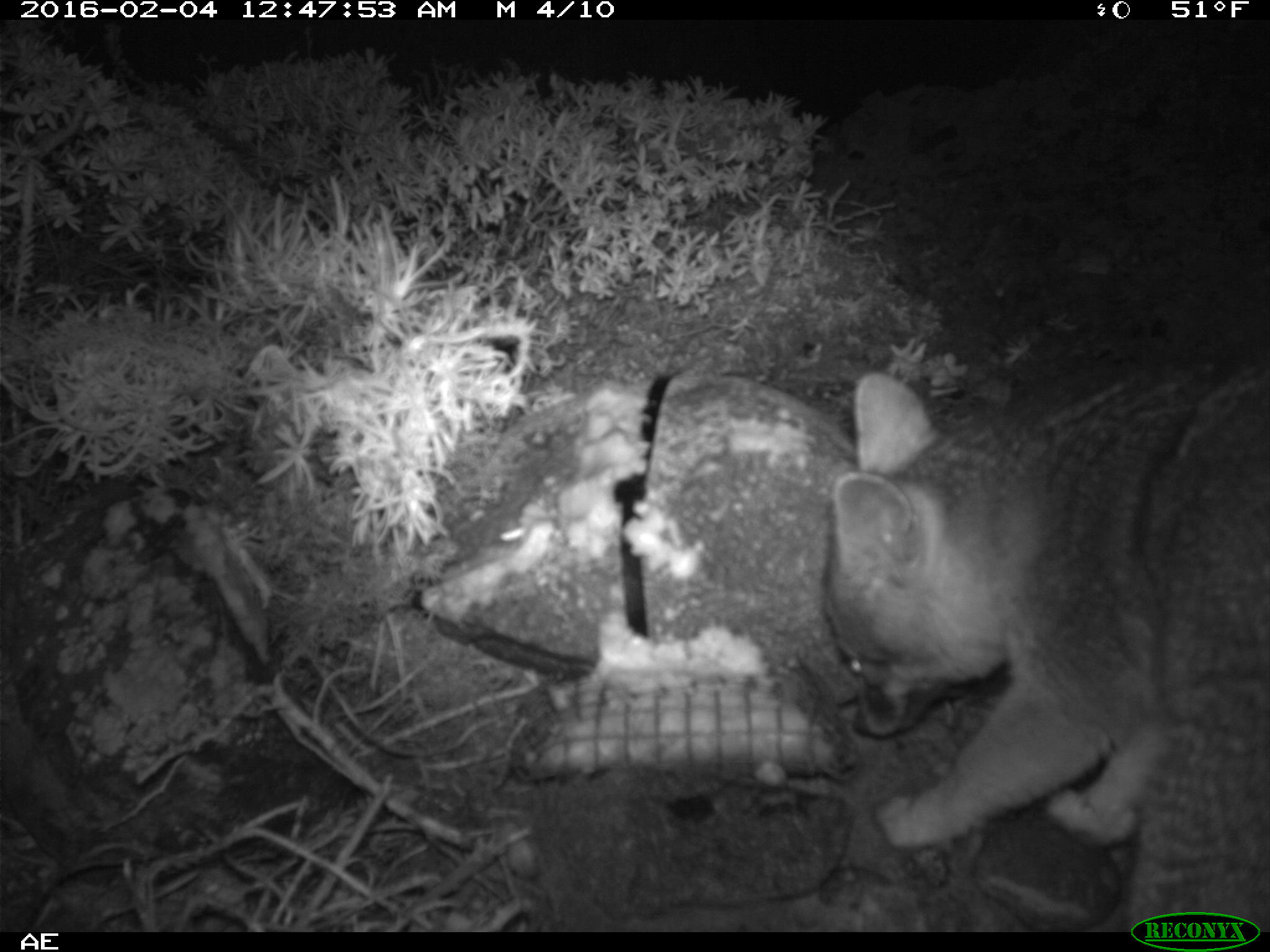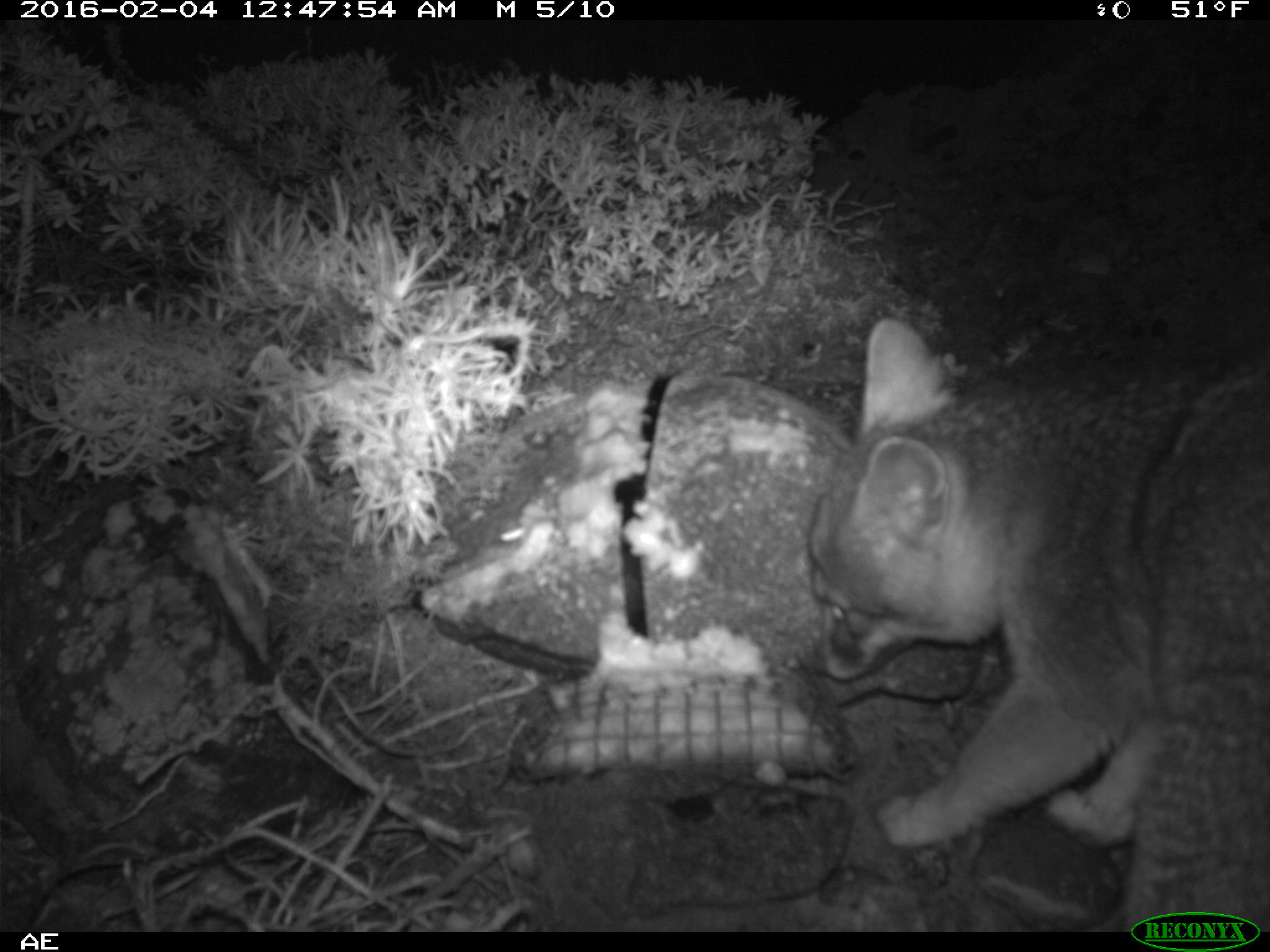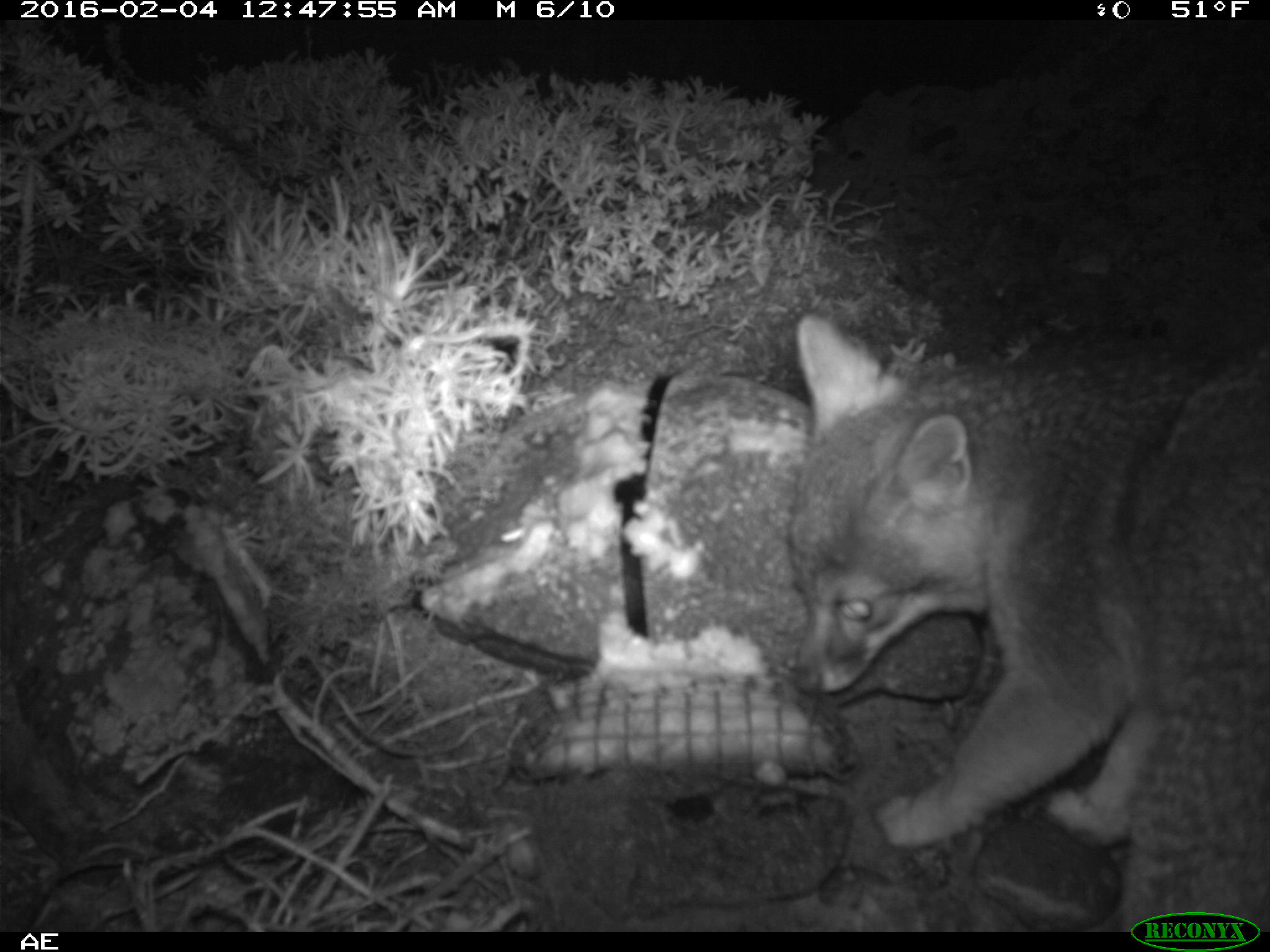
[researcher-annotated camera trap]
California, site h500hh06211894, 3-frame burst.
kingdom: Animalia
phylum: Chordata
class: Mammalia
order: Carnivora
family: Canidae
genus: Urocyon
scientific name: Urocyon littoralis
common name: island fox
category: fox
Fox (island fox) (Urocyon littoralis).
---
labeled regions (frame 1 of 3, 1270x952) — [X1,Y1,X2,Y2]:
fox: [825,359,1269,932]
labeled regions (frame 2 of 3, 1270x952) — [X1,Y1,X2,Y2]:
fox: [802,317,1269,931]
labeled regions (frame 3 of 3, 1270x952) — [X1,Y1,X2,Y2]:
fox: [784,311,1269,933]